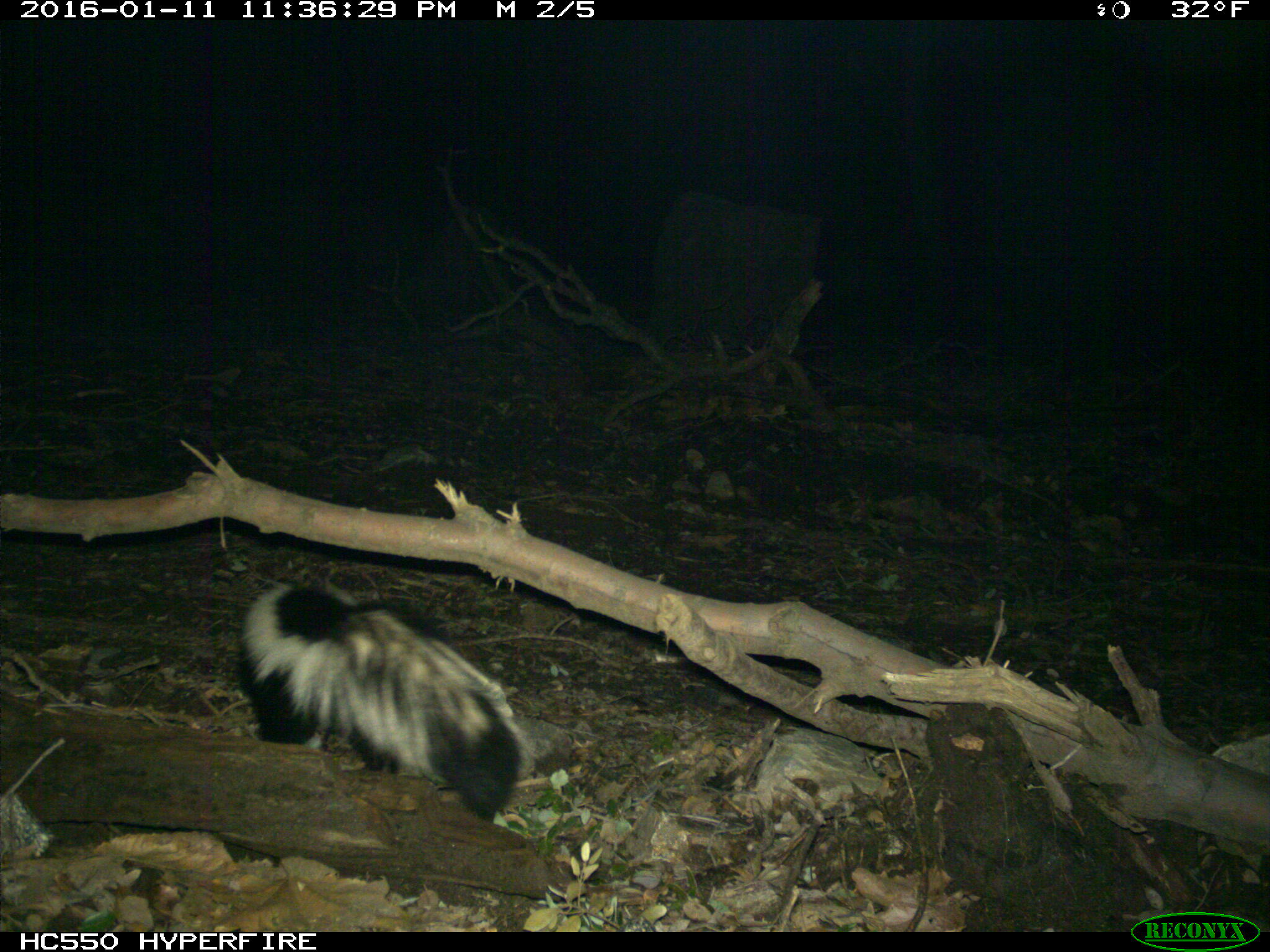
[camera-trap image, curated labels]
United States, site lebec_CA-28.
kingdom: Animalia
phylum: Chordata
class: Mammalia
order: Carnivora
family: Mephitidae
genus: Mephitis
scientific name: Mephitis mephitis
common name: striped skunk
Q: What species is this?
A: Mephitis mephitis (striped skunk).